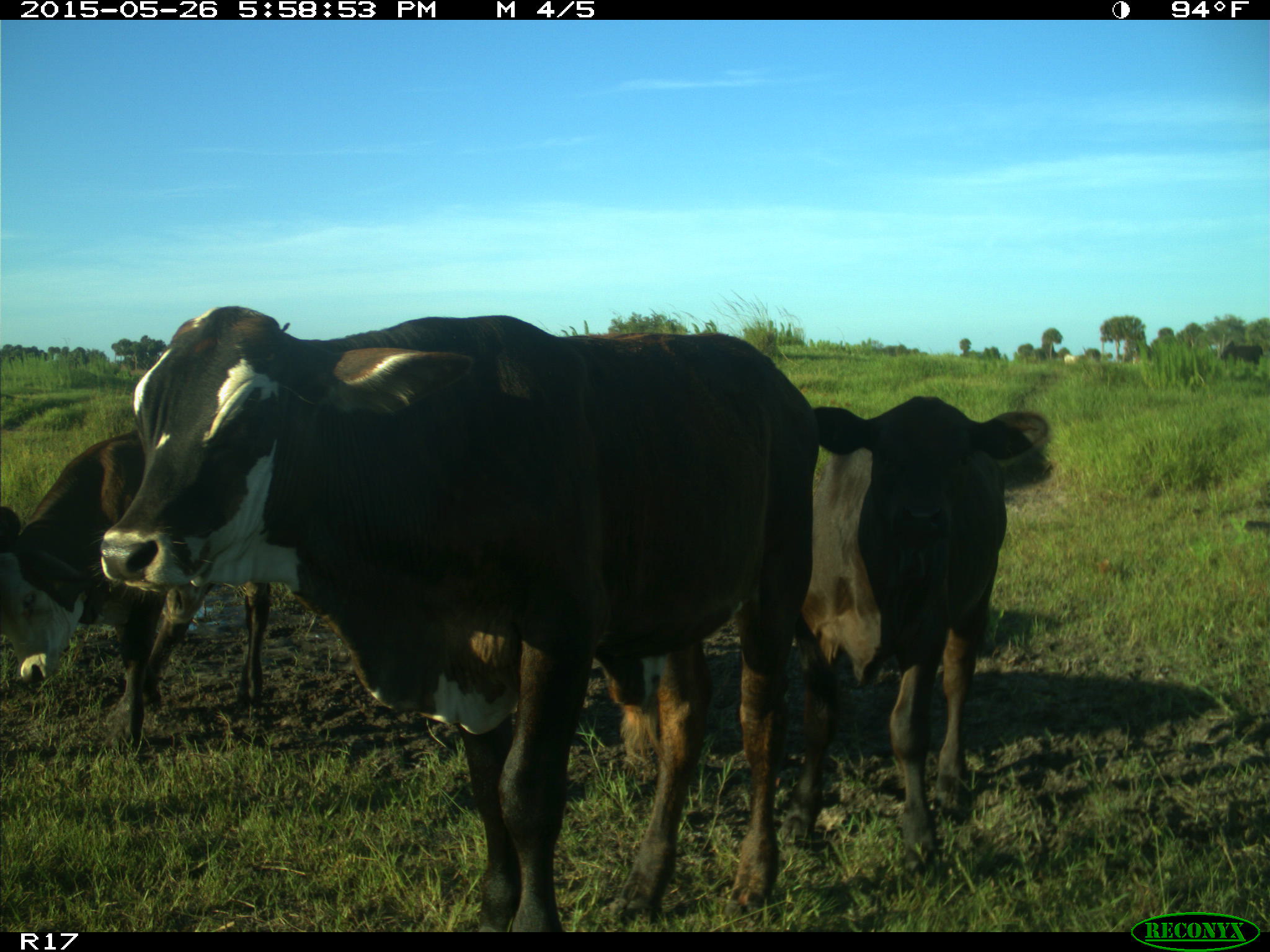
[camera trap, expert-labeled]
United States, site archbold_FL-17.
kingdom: Animalia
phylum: Chordata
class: Mammalia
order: Artiodactyla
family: Bovidae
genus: Bos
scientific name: Bos taurus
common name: domestic cow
Bos taurus (domestic cow).